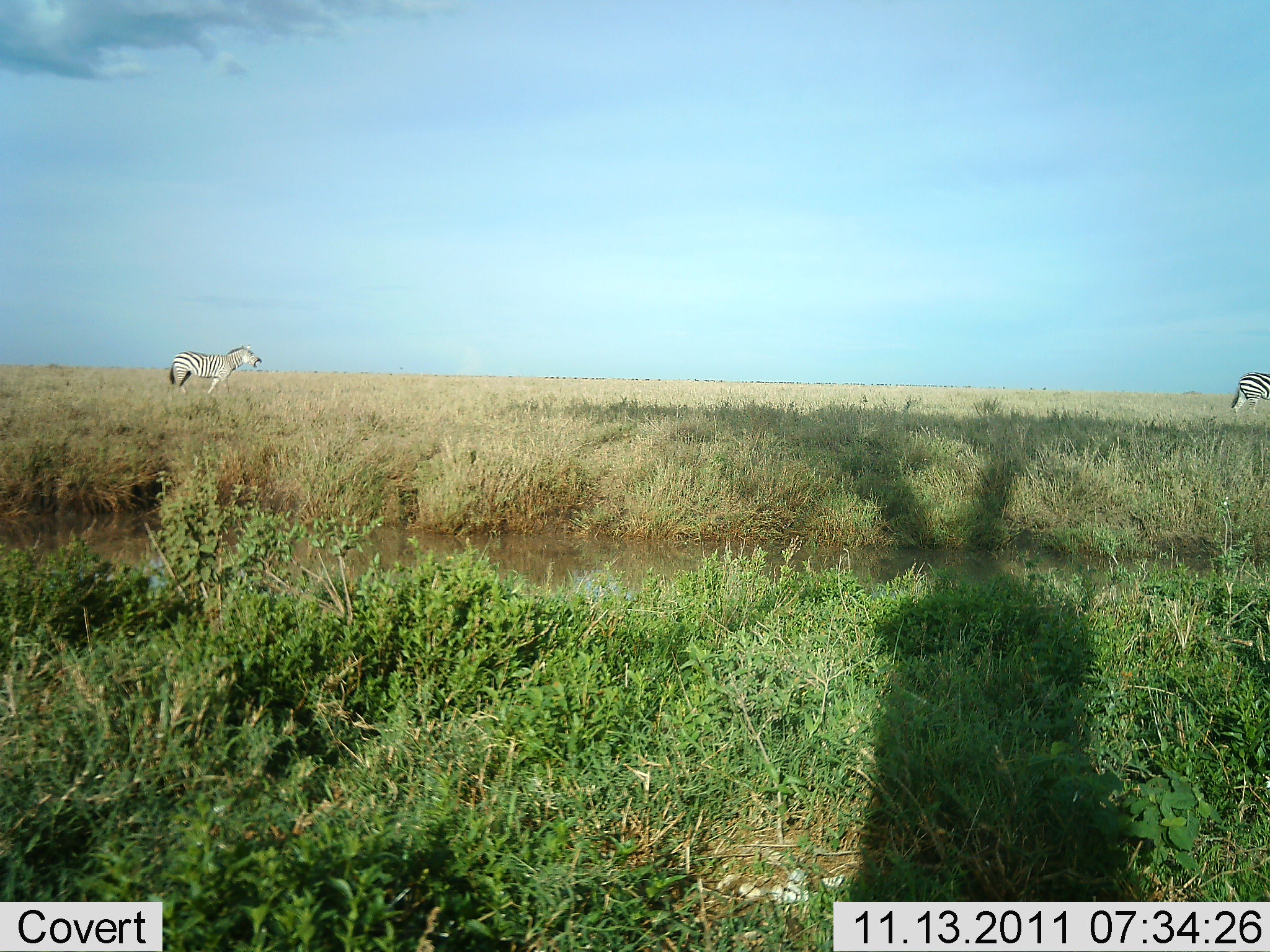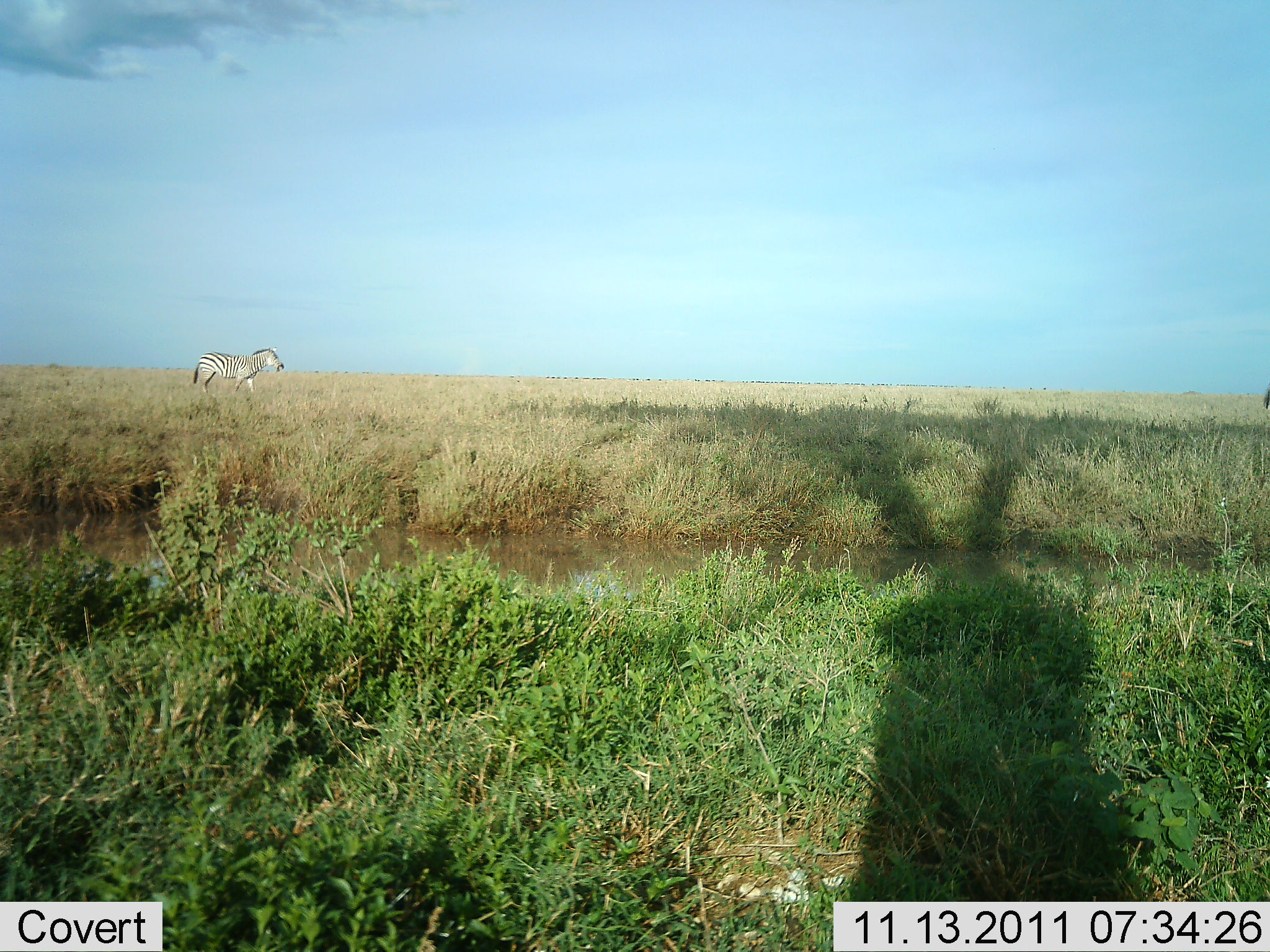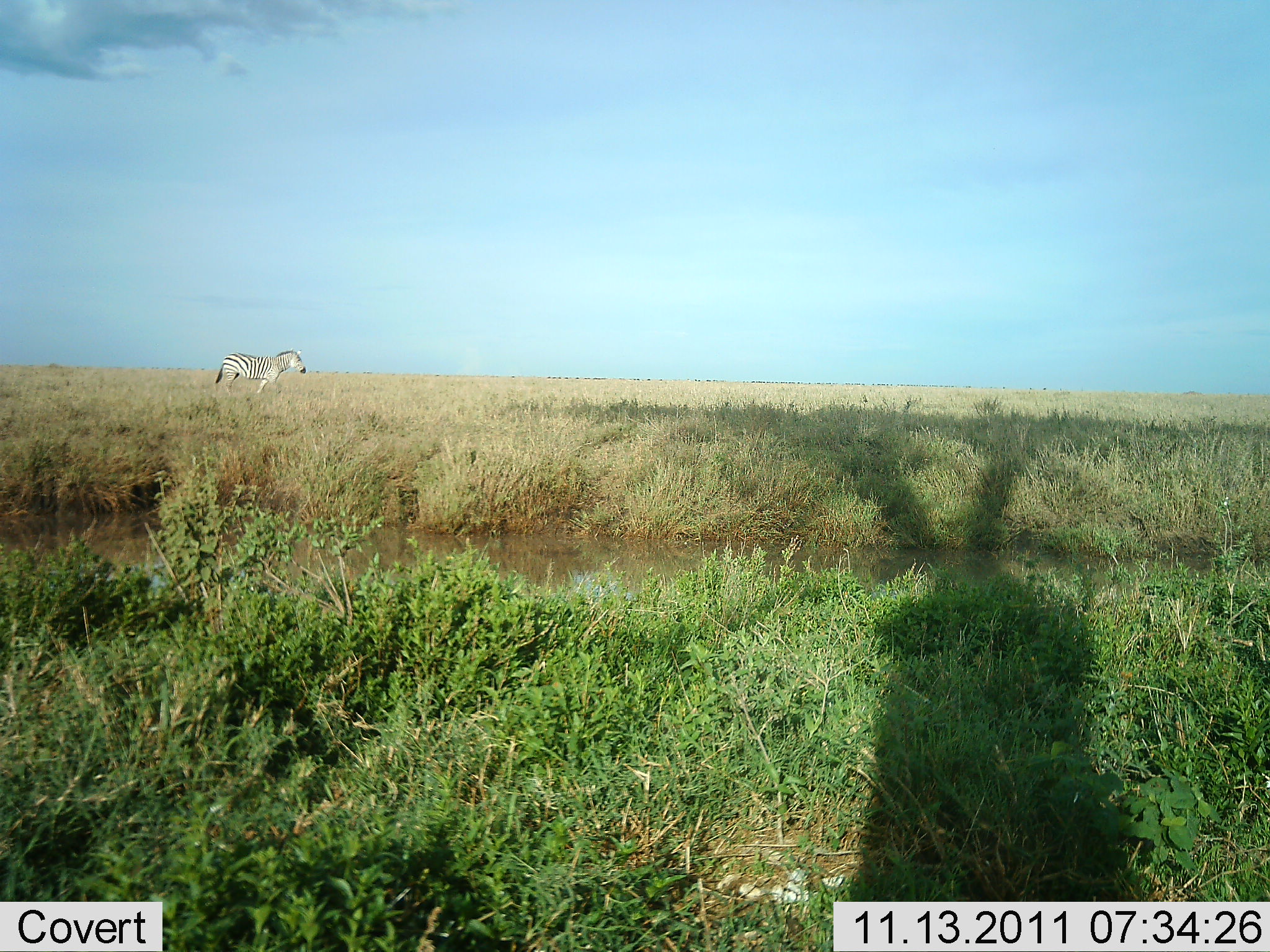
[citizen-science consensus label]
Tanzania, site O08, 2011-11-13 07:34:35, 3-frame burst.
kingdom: Animalia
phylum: Chordata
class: Mammalia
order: Perissodactyla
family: Equidae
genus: Equus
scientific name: Equus quagga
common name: plains zebra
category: zebra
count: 2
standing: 18%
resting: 0%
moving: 100%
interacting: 9%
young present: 0%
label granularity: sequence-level